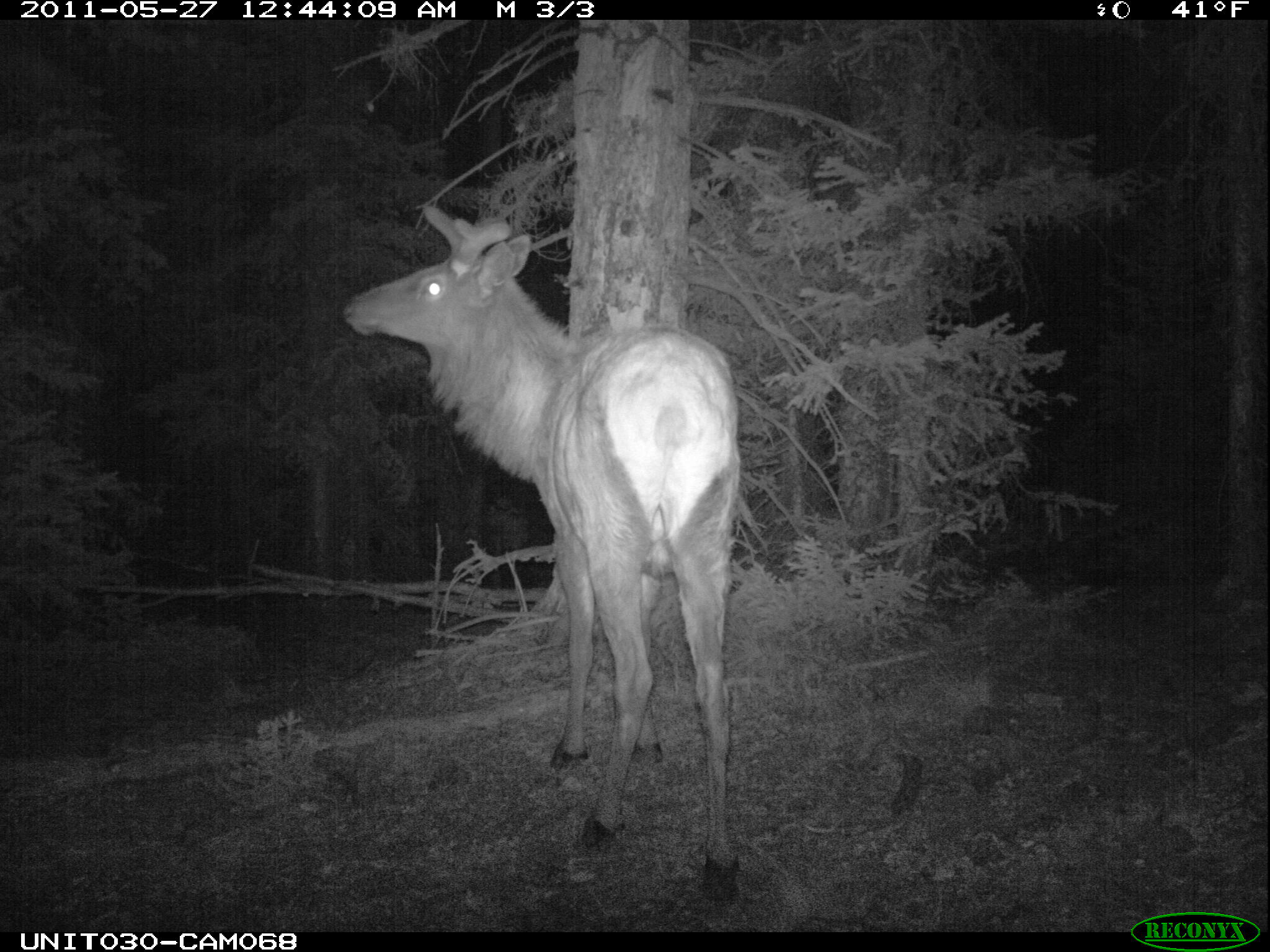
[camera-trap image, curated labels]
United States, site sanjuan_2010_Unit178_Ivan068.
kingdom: Animalia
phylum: Chordata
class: Mammalia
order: Artiodactyla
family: Cervidae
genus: Cervus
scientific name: Cervus elaphus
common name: red deer